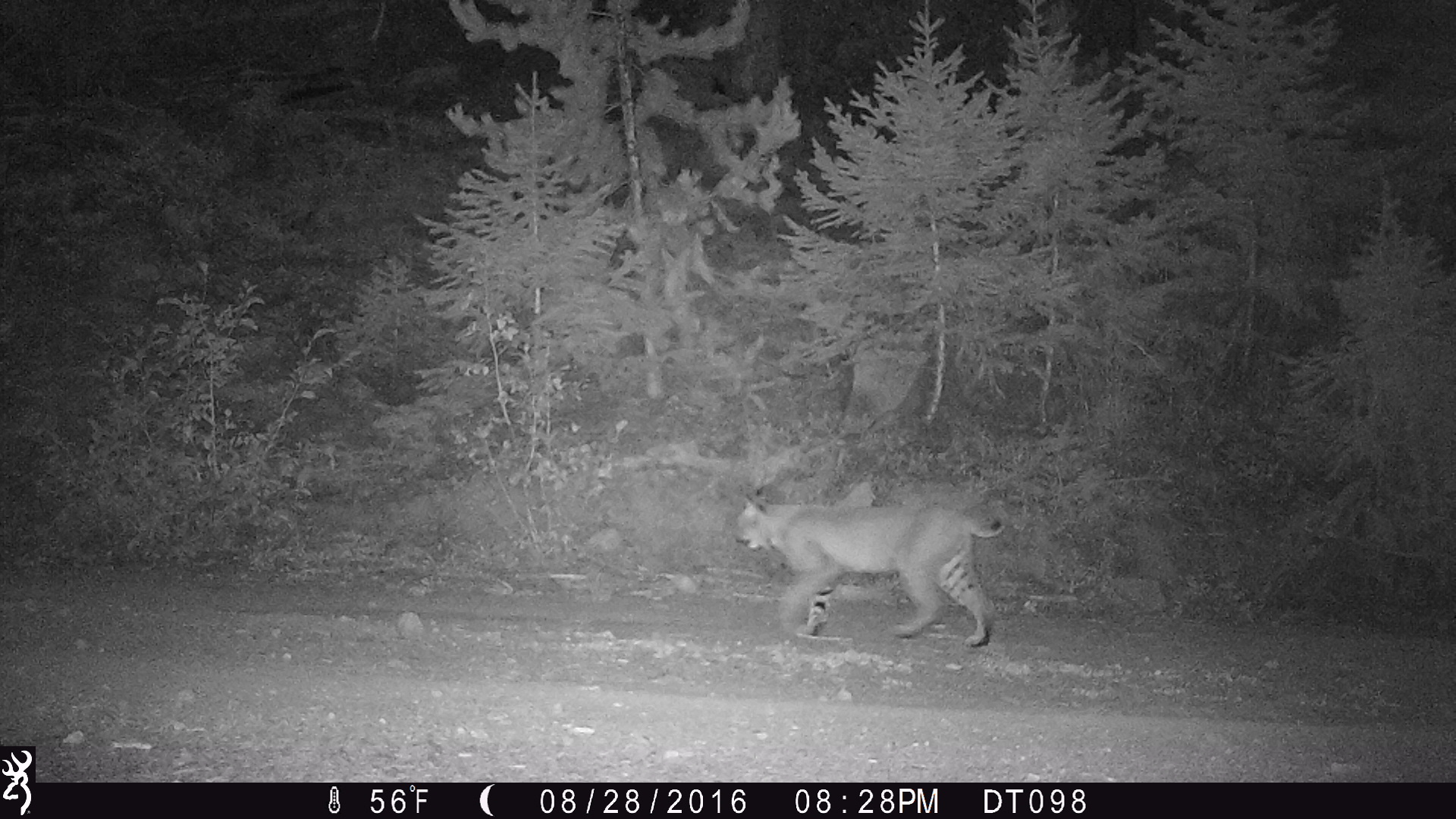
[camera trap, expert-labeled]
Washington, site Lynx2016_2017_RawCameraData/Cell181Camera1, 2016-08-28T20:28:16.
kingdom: Animalia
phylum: Chordata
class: Mammalia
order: Carnivora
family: Felidae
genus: Lynx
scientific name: Lynx rufus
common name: bobcat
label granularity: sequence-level